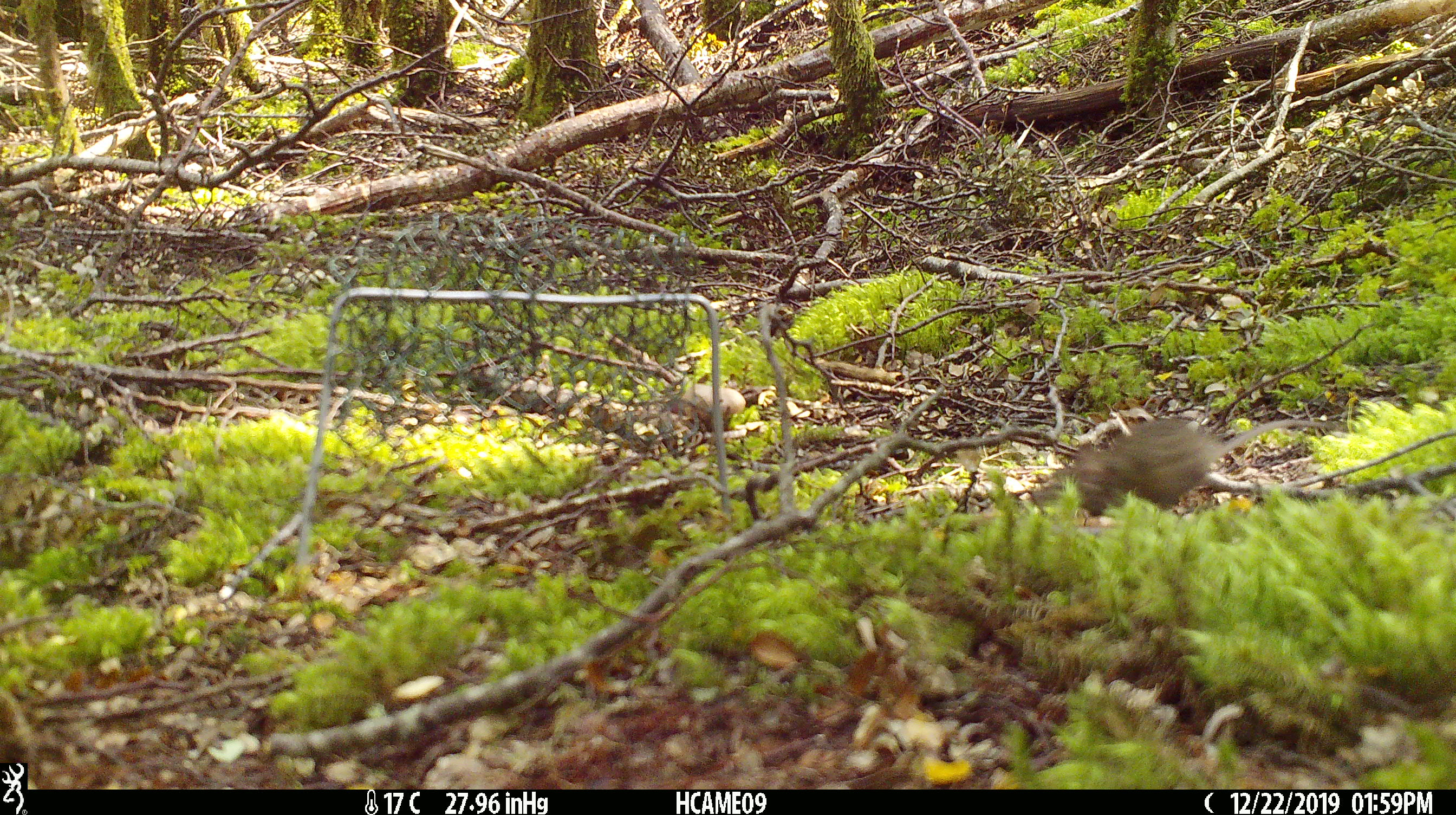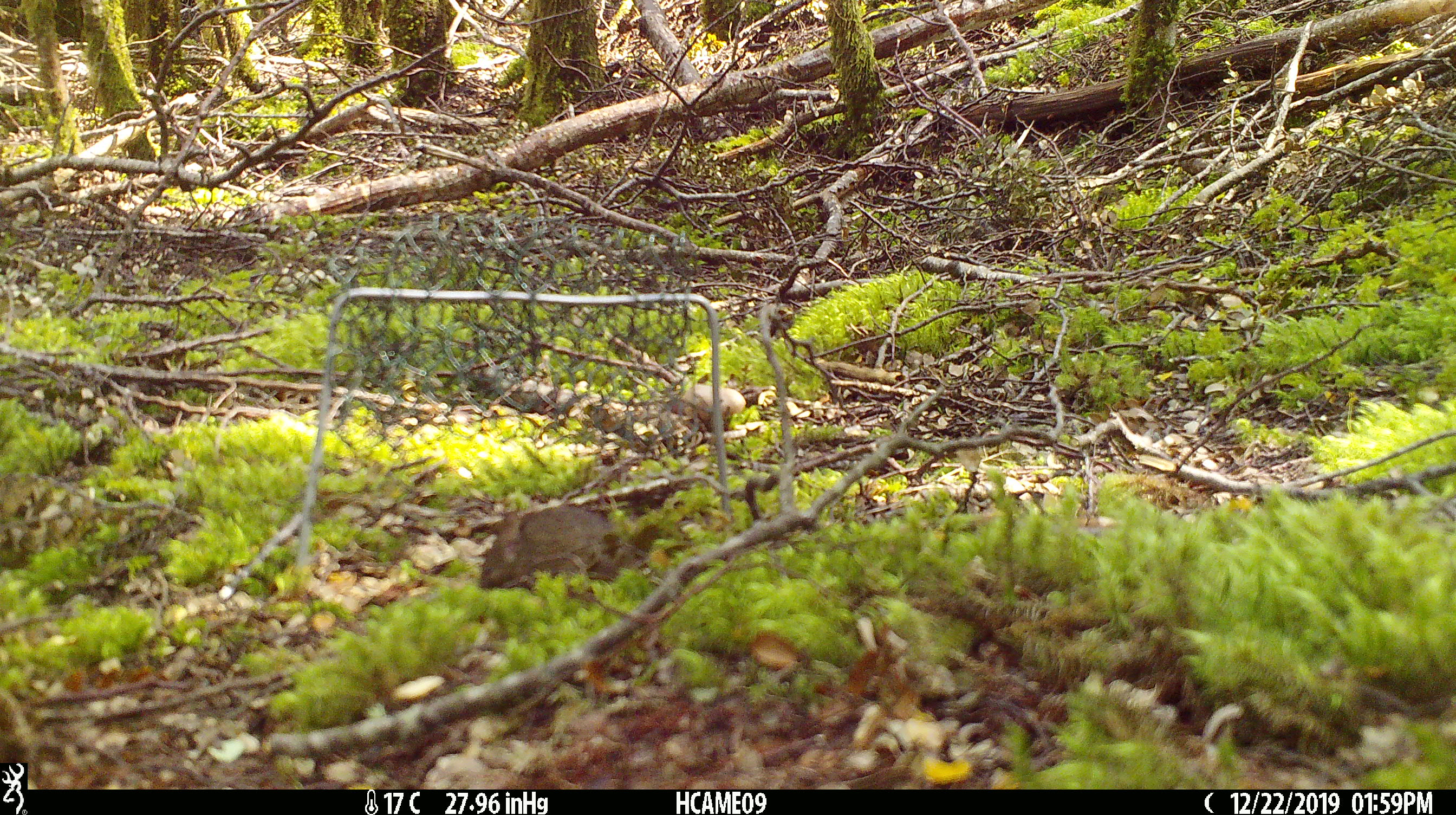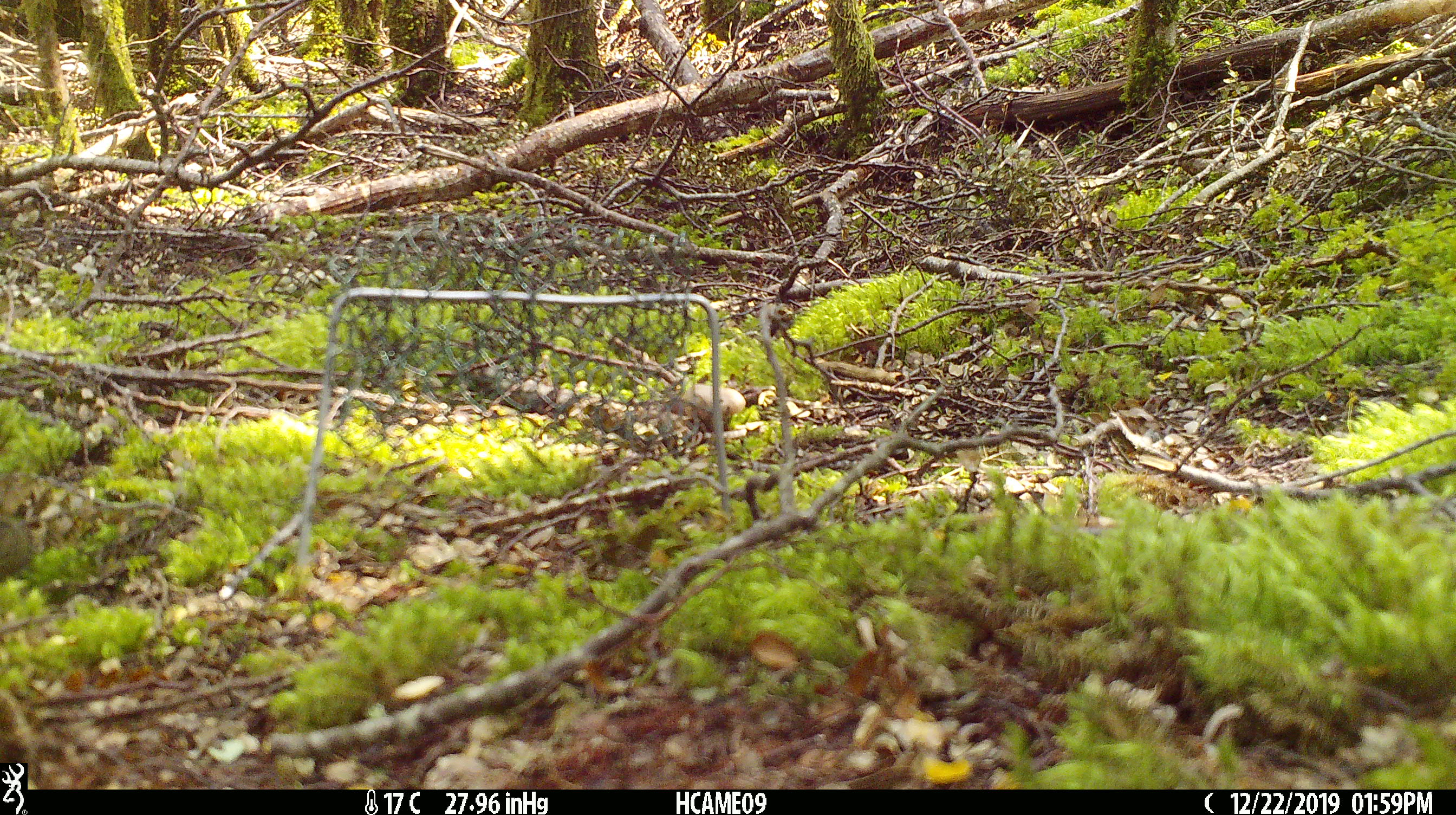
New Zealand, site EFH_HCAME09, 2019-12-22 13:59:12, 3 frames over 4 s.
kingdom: Animalia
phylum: Chordata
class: Mammalia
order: Rodentia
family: Muridae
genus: Mus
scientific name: Mus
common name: mouse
Mouse (Mus).